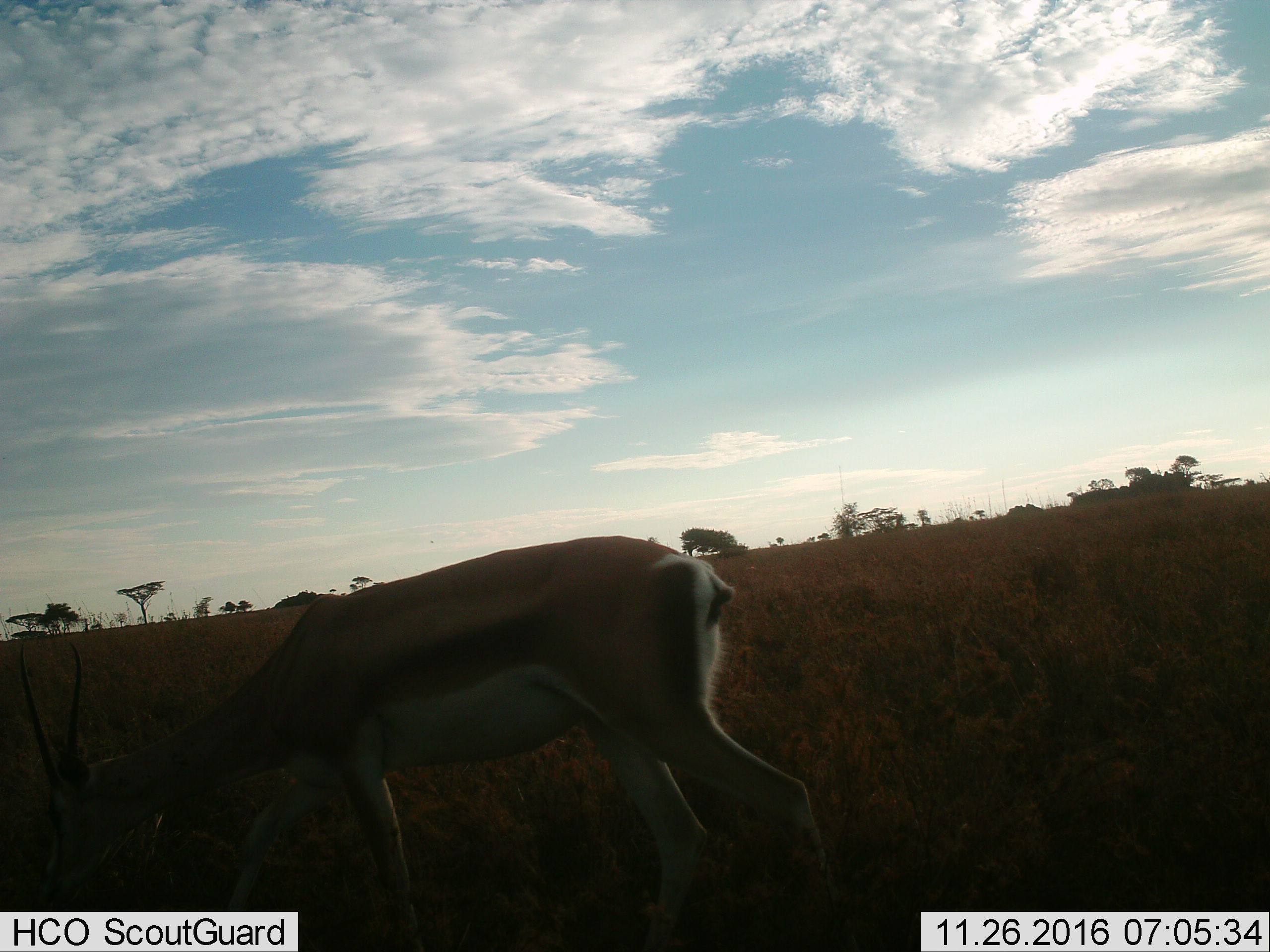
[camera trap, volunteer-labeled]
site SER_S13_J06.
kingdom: Animalia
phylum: Chordata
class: Mammalia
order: Artiodactyla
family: Bovidae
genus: Eudorcas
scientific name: Eudorcas thomsonii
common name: thomson's gazelle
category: gazellethomsons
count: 1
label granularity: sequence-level